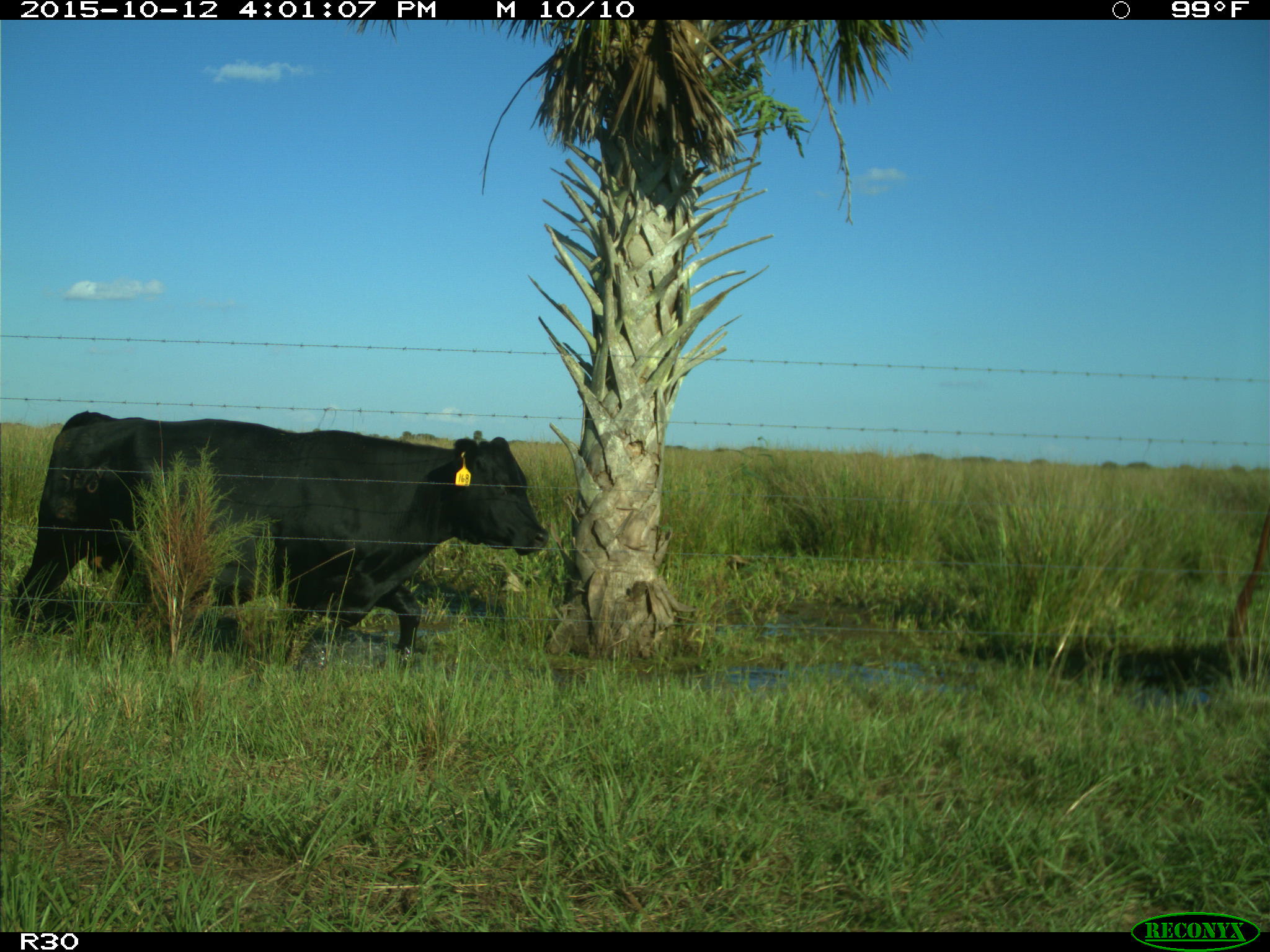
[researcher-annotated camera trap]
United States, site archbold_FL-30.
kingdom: Animalia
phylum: Chordata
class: Mammalia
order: Artiodactyla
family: Bovidae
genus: Bos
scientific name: Bos taurus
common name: domestic cow